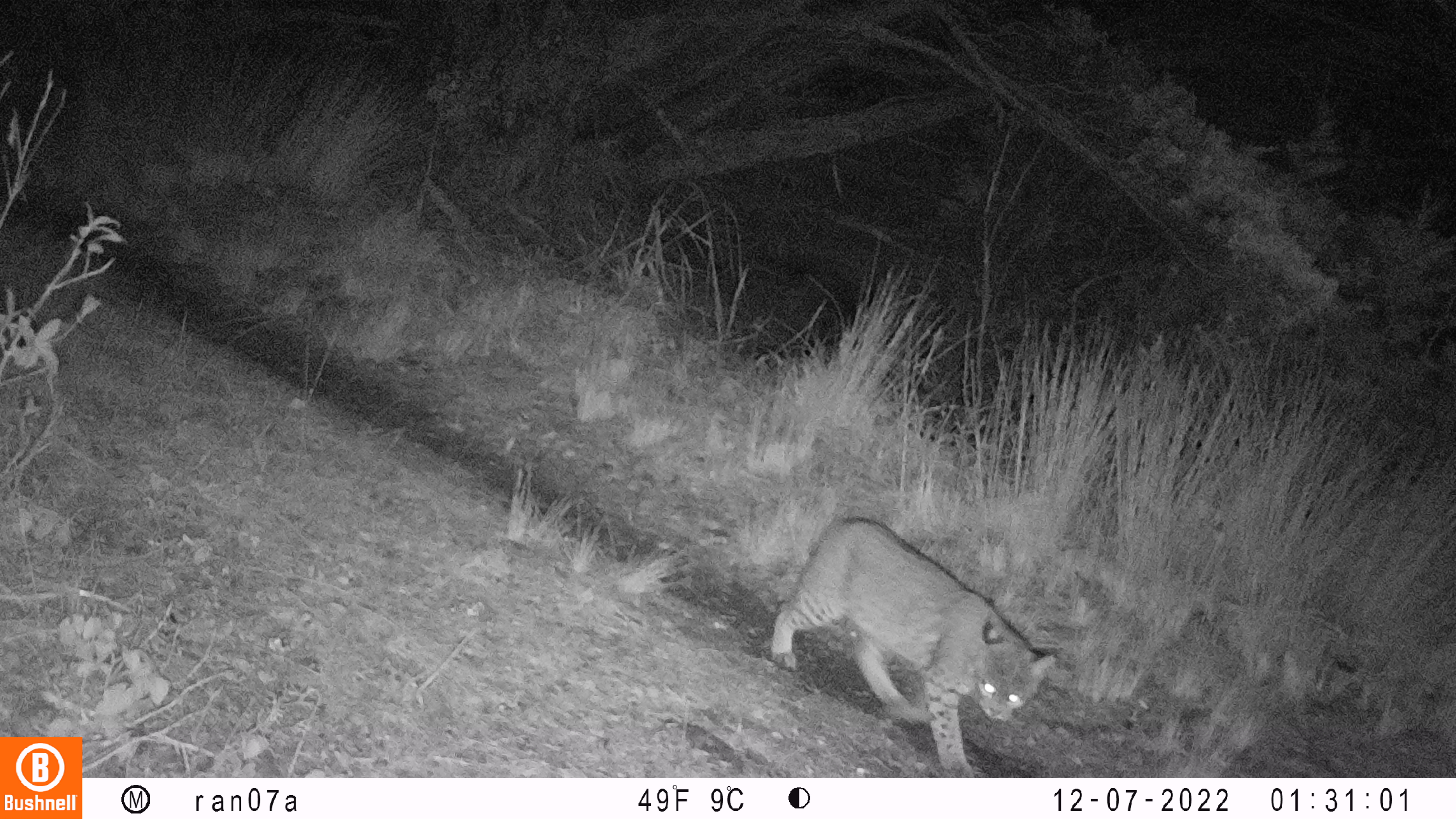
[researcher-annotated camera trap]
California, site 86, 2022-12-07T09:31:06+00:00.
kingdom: Animalia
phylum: Chordata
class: Mammalia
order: Carnivora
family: Felidae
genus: Lynx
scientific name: Lynx rufus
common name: bobcat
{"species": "bobcat (Lynx rufus)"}